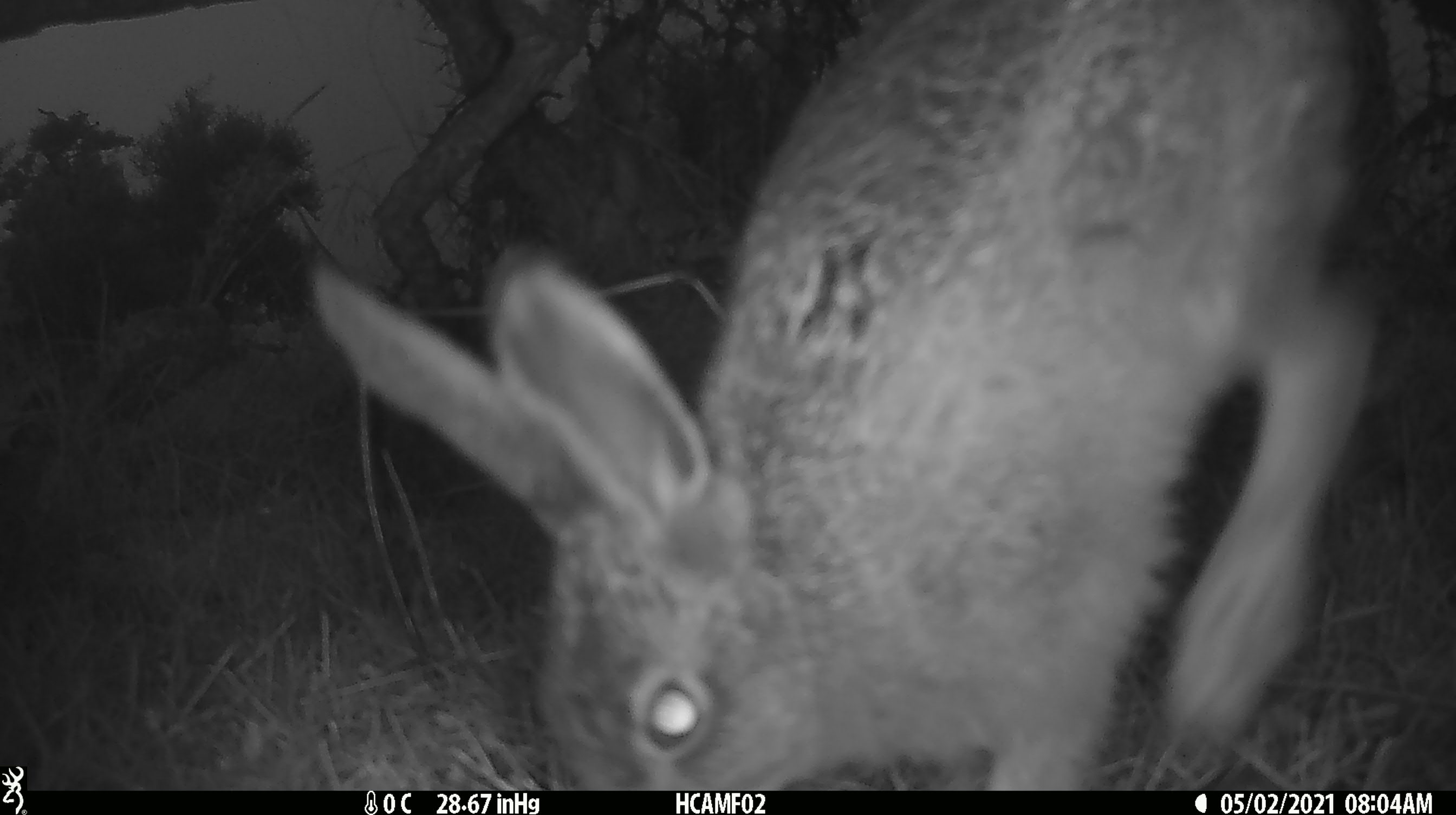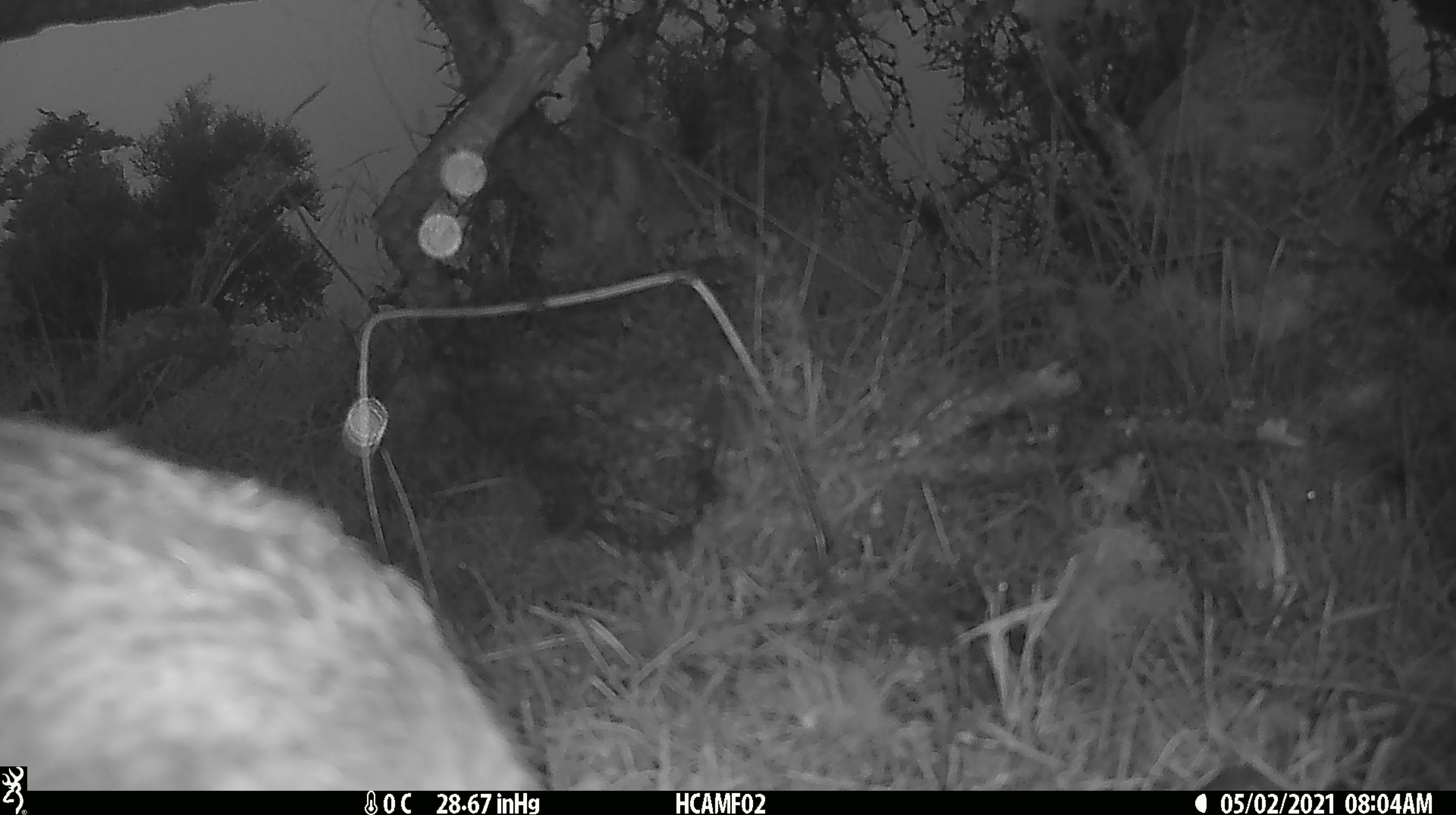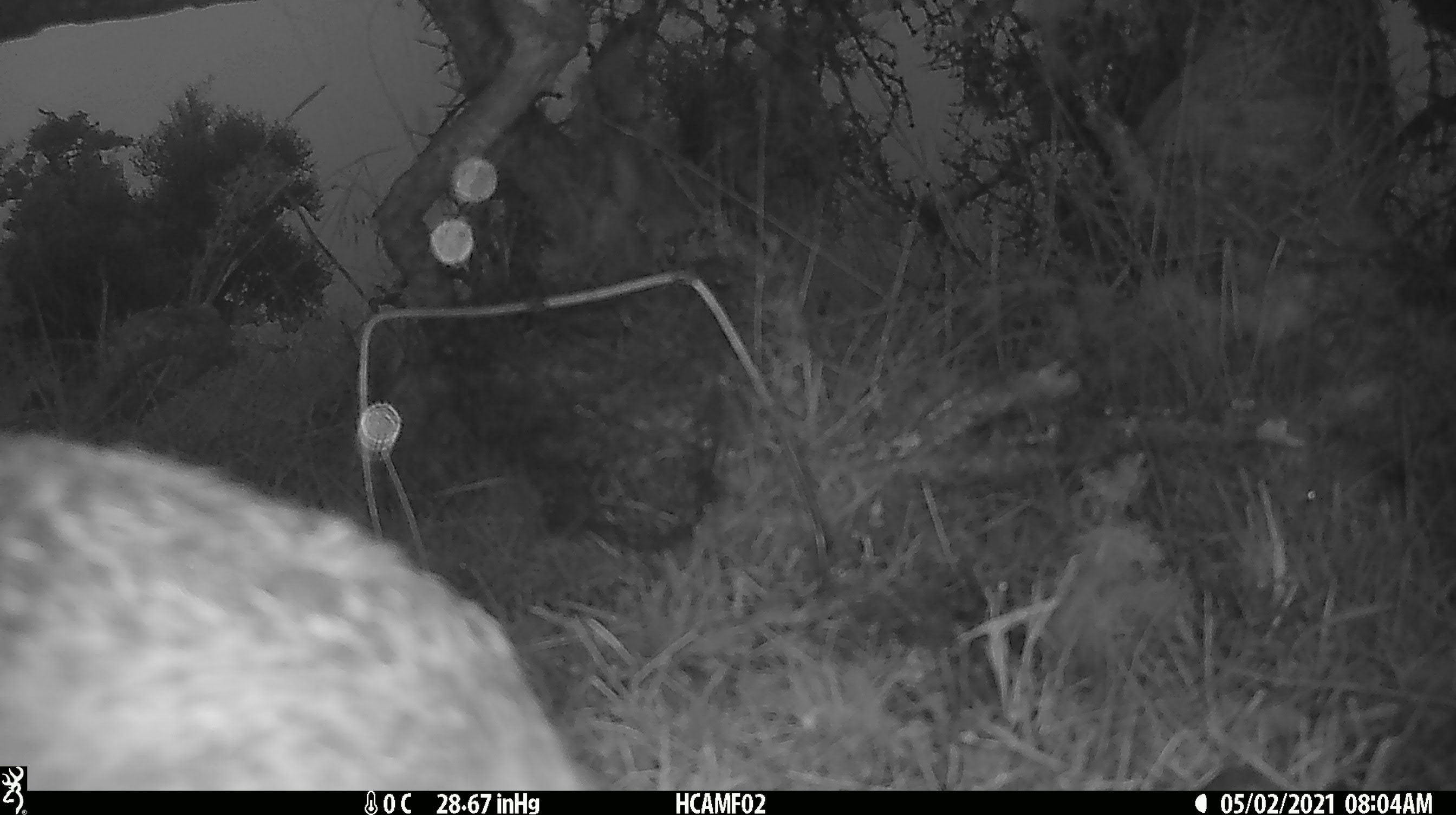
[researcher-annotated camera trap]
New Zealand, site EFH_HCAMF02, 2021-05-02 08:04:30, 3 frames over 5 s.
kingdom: Animalia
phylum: Chordata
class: Mammalia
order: Lagomorpha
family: Leporidae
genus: Oryctolagus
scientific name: Oryctolagus cuniculus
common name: european rabbit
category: rabbit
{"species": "rabbit (european rabbit) (Oryctolagus cuniculus)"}